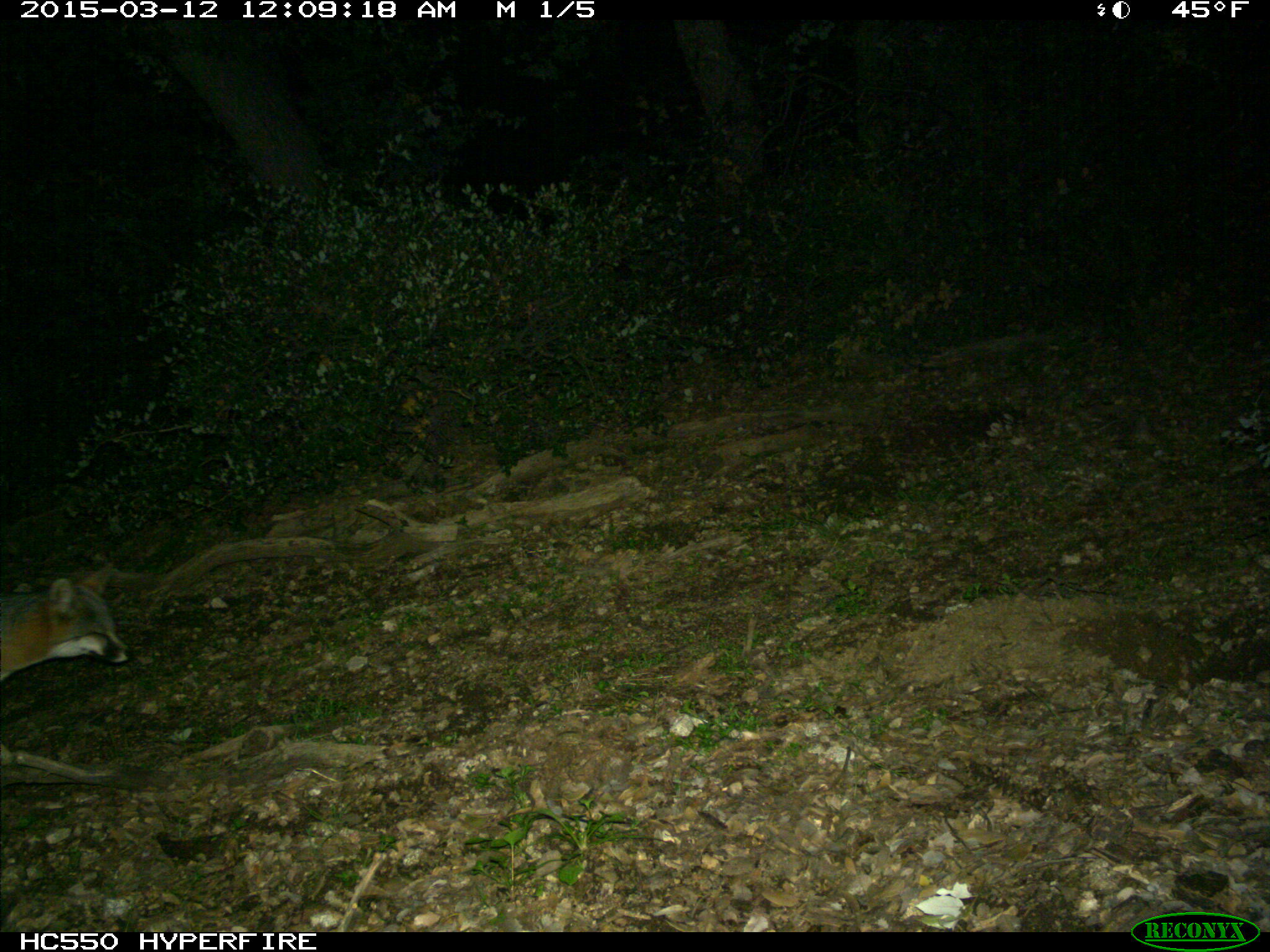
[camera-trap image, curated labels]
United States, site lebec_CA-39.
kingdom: Animalia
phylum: Chordata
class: Mammalia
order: Carnivora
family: Canidae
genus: Urocyon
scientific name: Urocyon cinereoargenteus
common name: gray fox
Urocyon cinereoargenteus (gray fox).